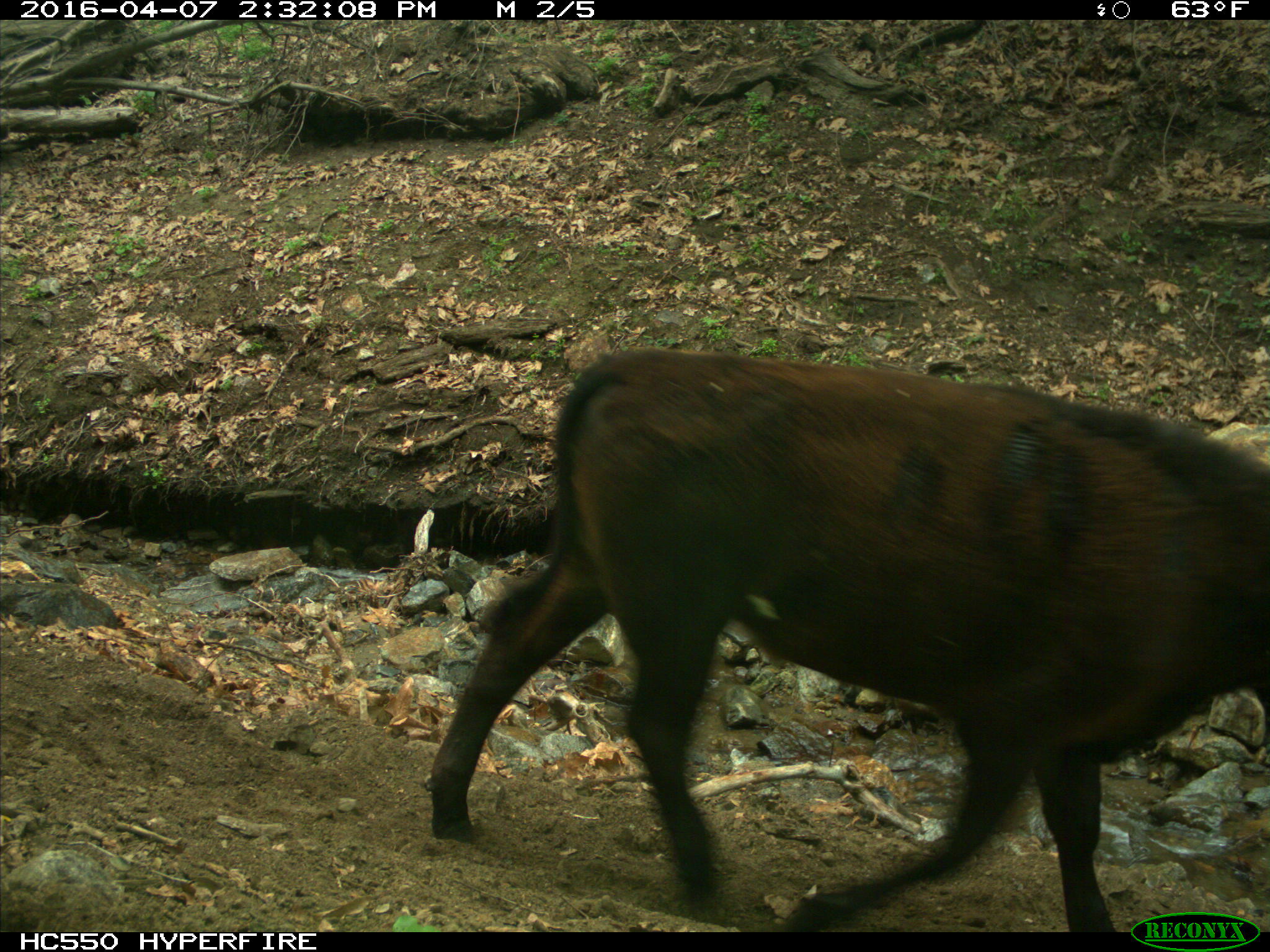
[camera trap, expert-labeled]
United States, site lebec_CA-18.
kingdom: Animalia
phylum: Chordata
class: Mammalia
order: Artiodactyla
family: Bovidae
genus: Bos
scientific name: Bos taurus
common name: domestic cow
Bos taurus (domestic cow).